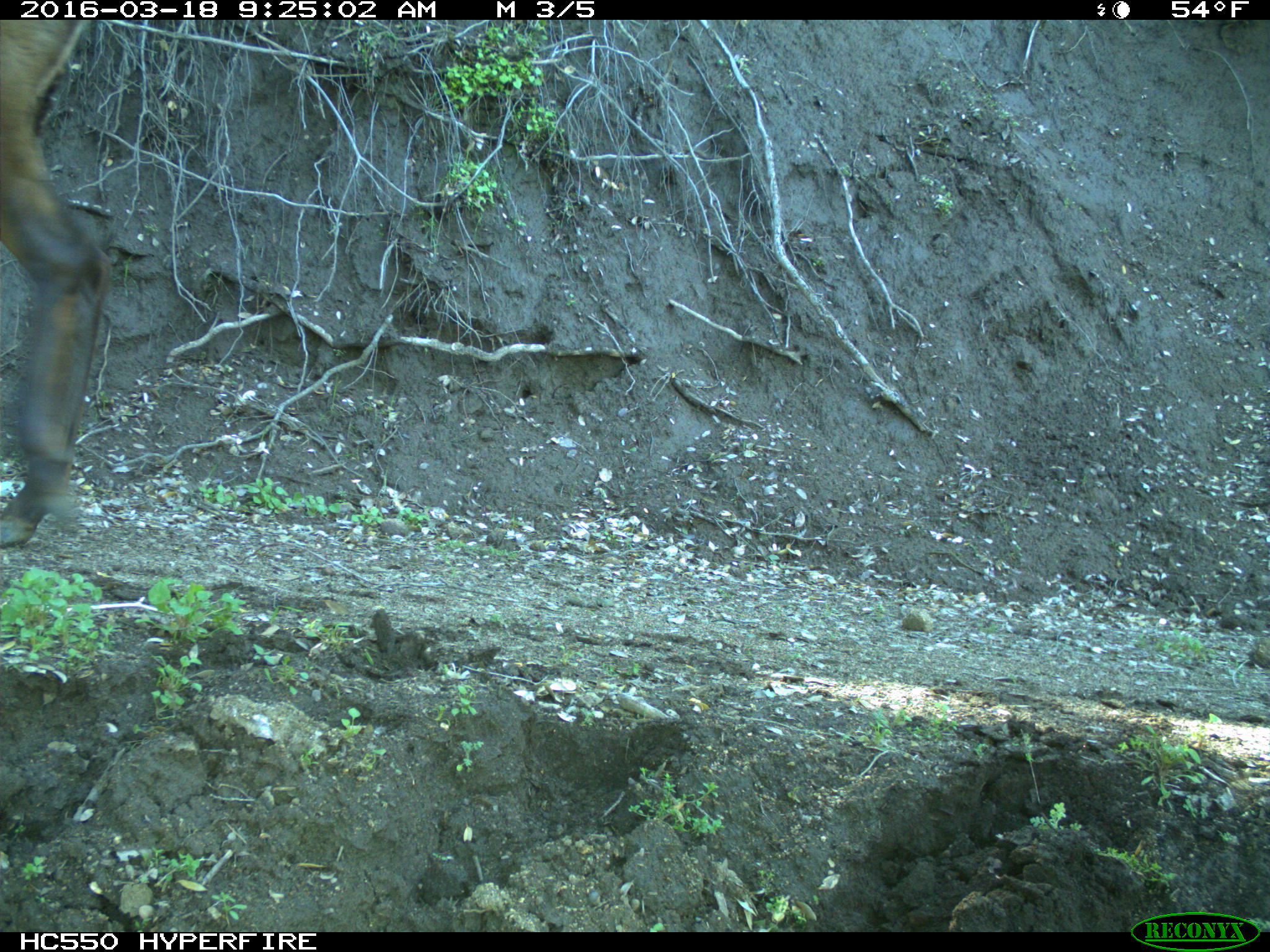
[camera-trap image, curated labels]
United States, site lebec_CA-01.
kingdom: Animalia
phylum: Chordata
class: Mammalia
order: Artiodactyla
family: Cervidae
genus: Cervus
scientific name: Cervus canadensis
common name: elk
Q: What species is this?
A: Cervus canadensis (elk).